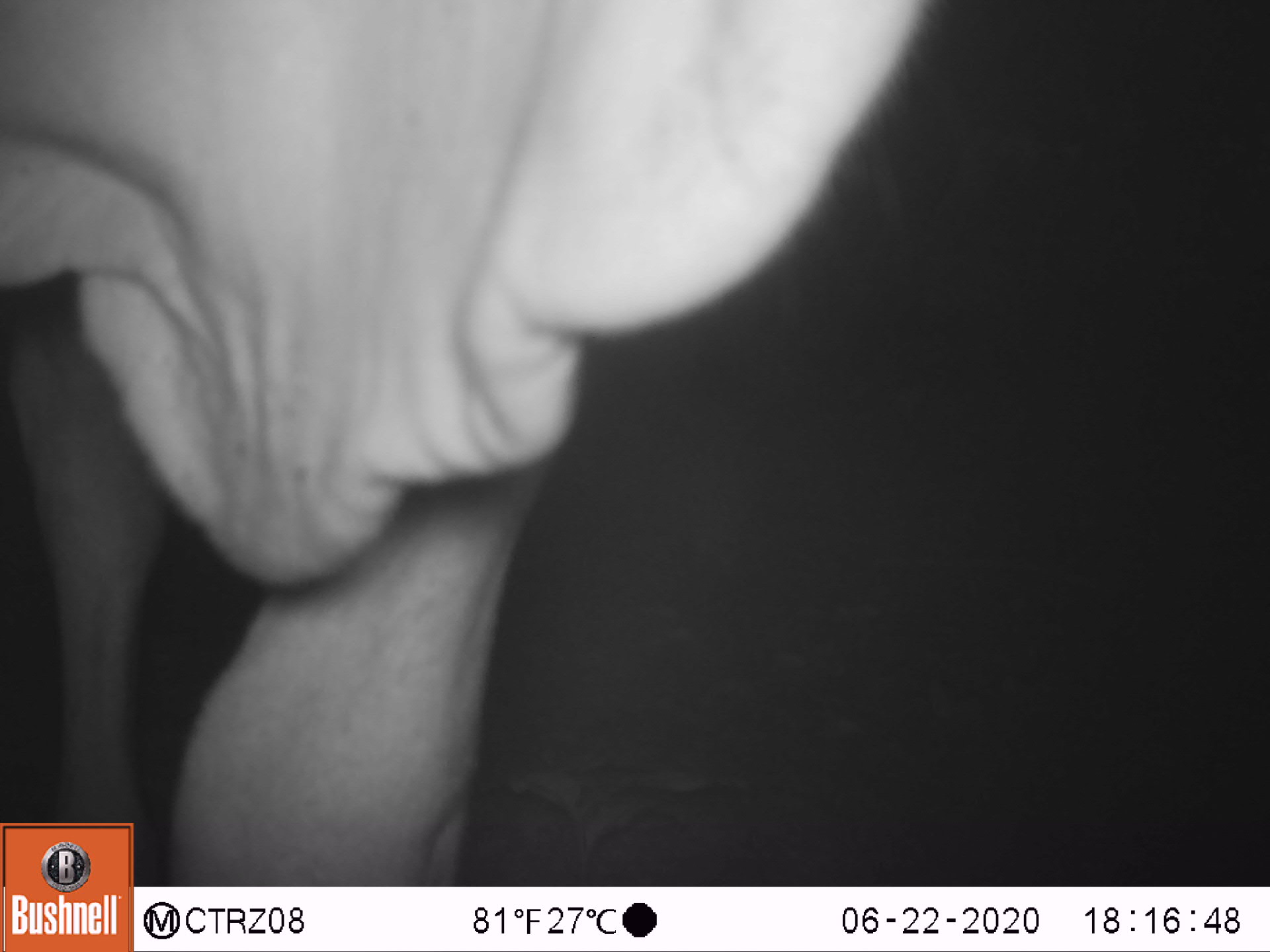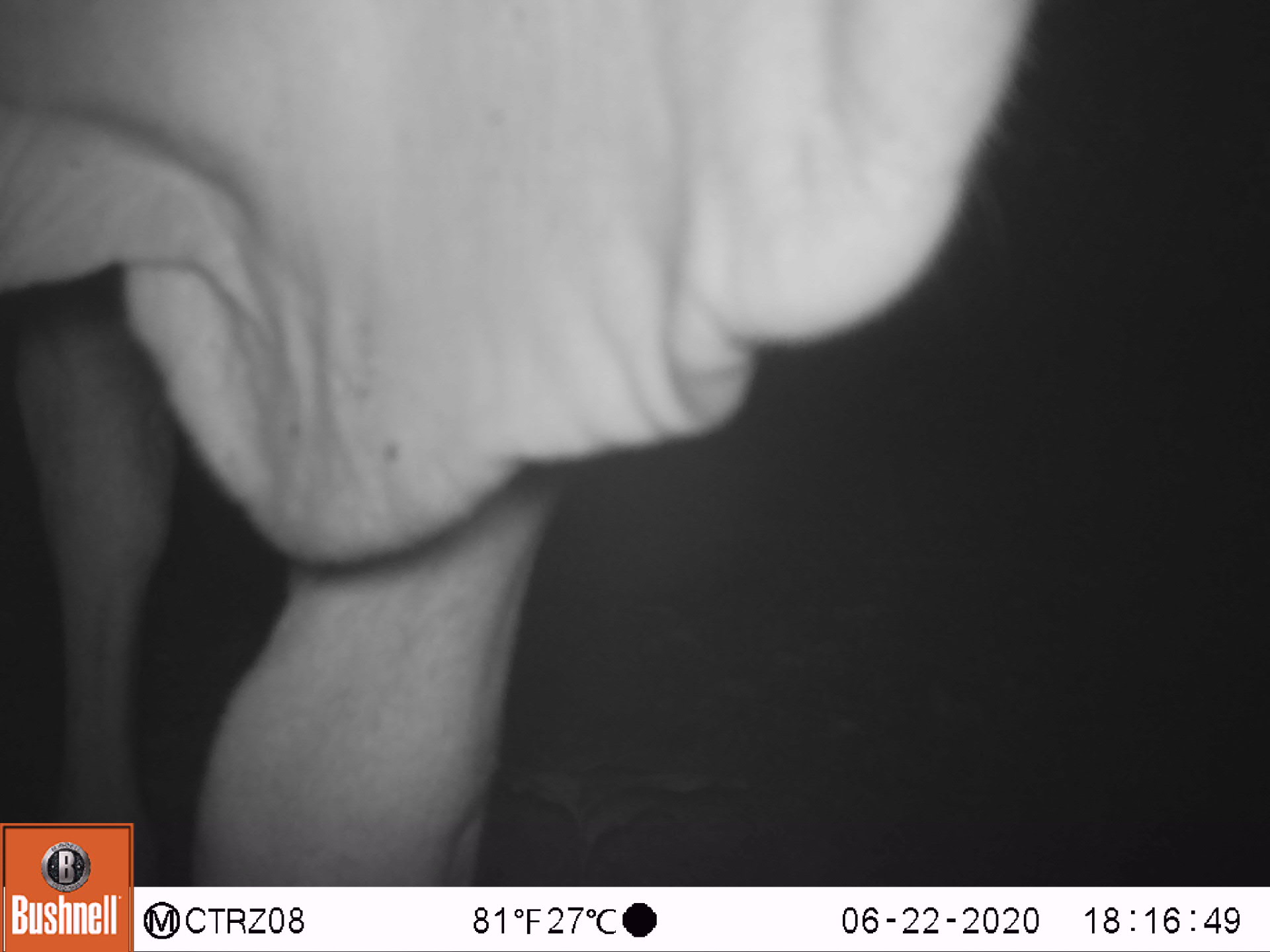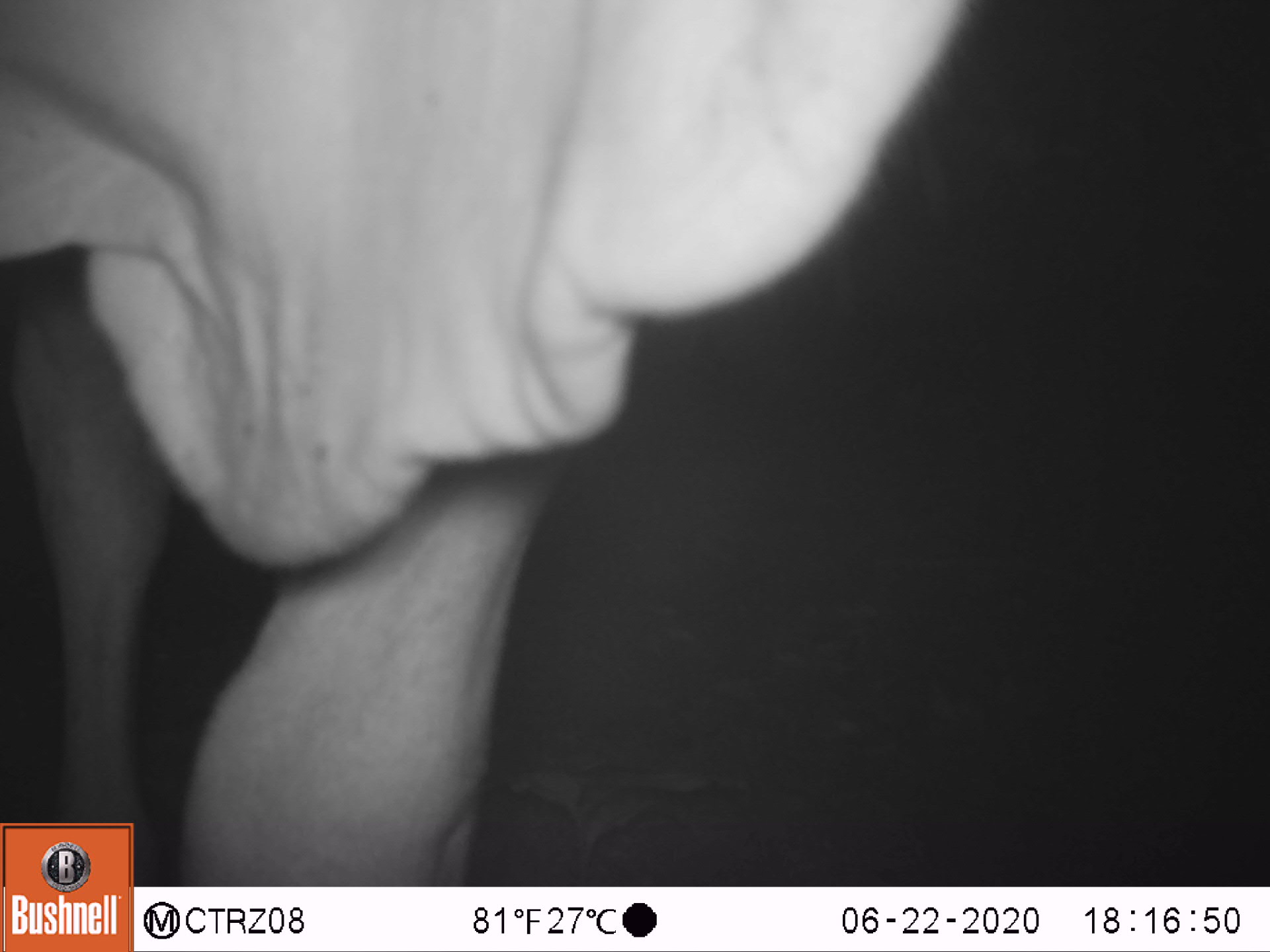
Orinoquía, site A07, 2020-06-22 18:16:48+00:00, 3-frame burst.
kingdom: Animalia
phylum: Chordata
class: Mammalia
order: Artiodactyla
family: Bovidae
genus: Bos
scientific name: Bos taurus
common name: cow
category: cattle